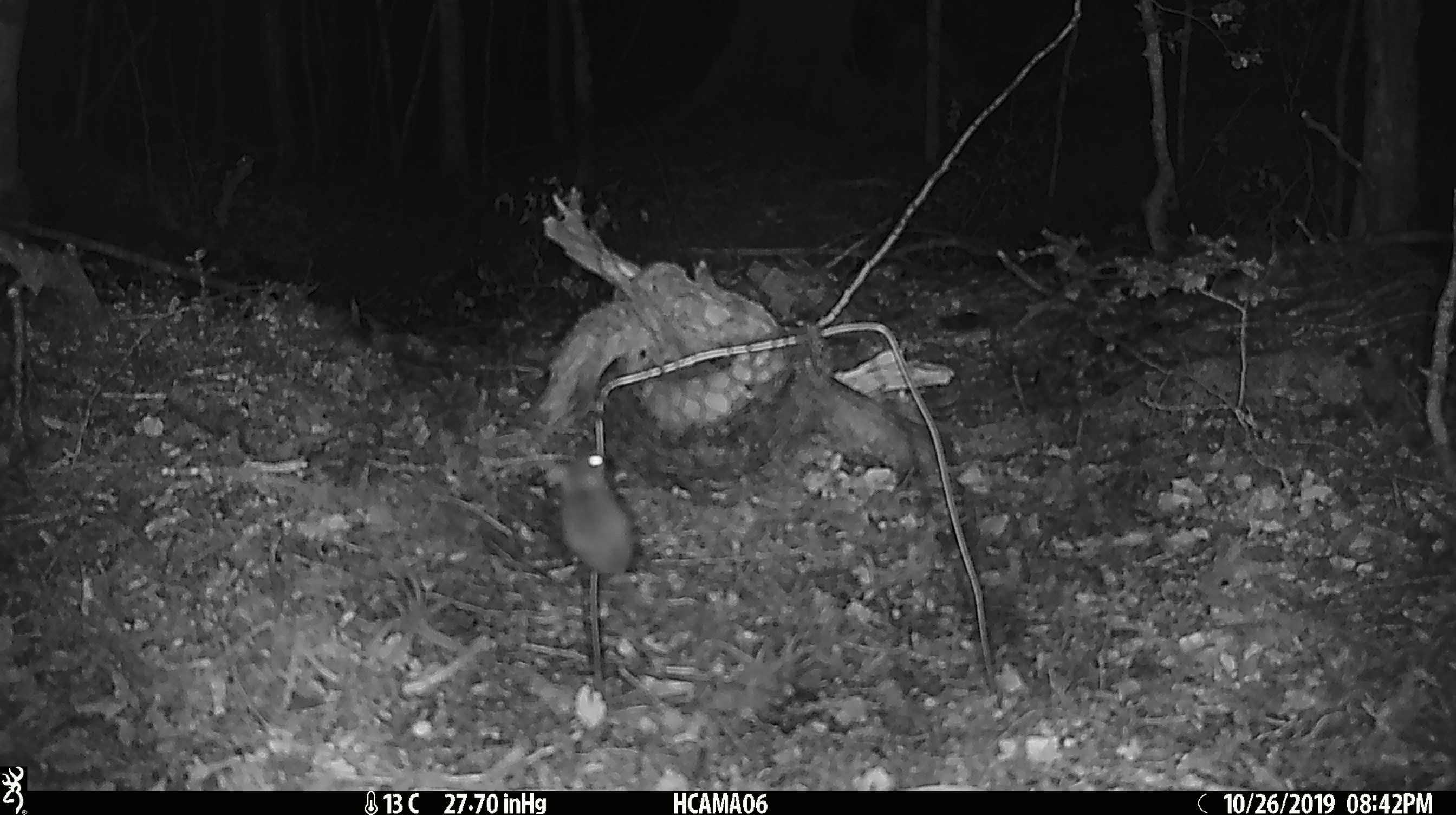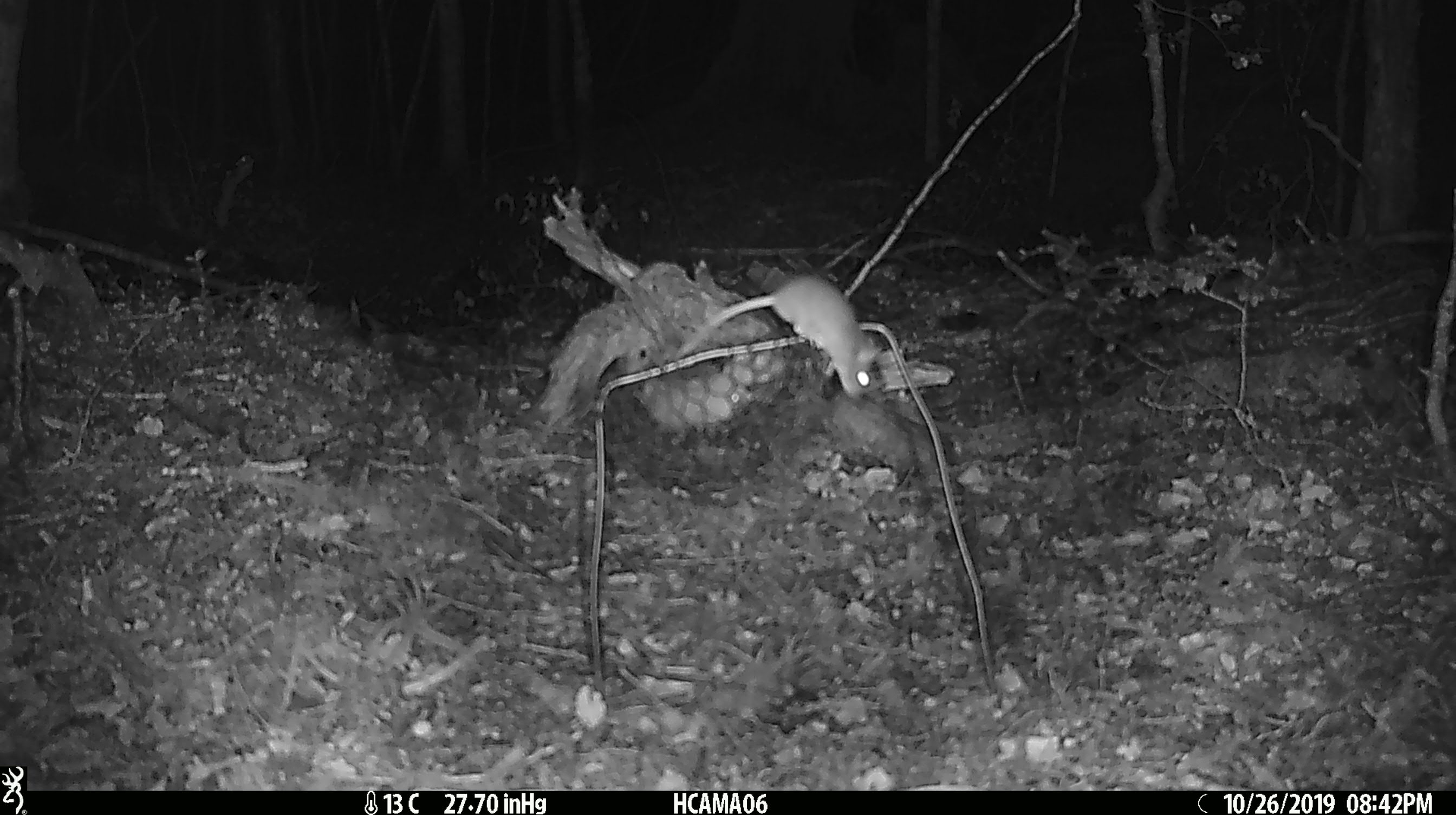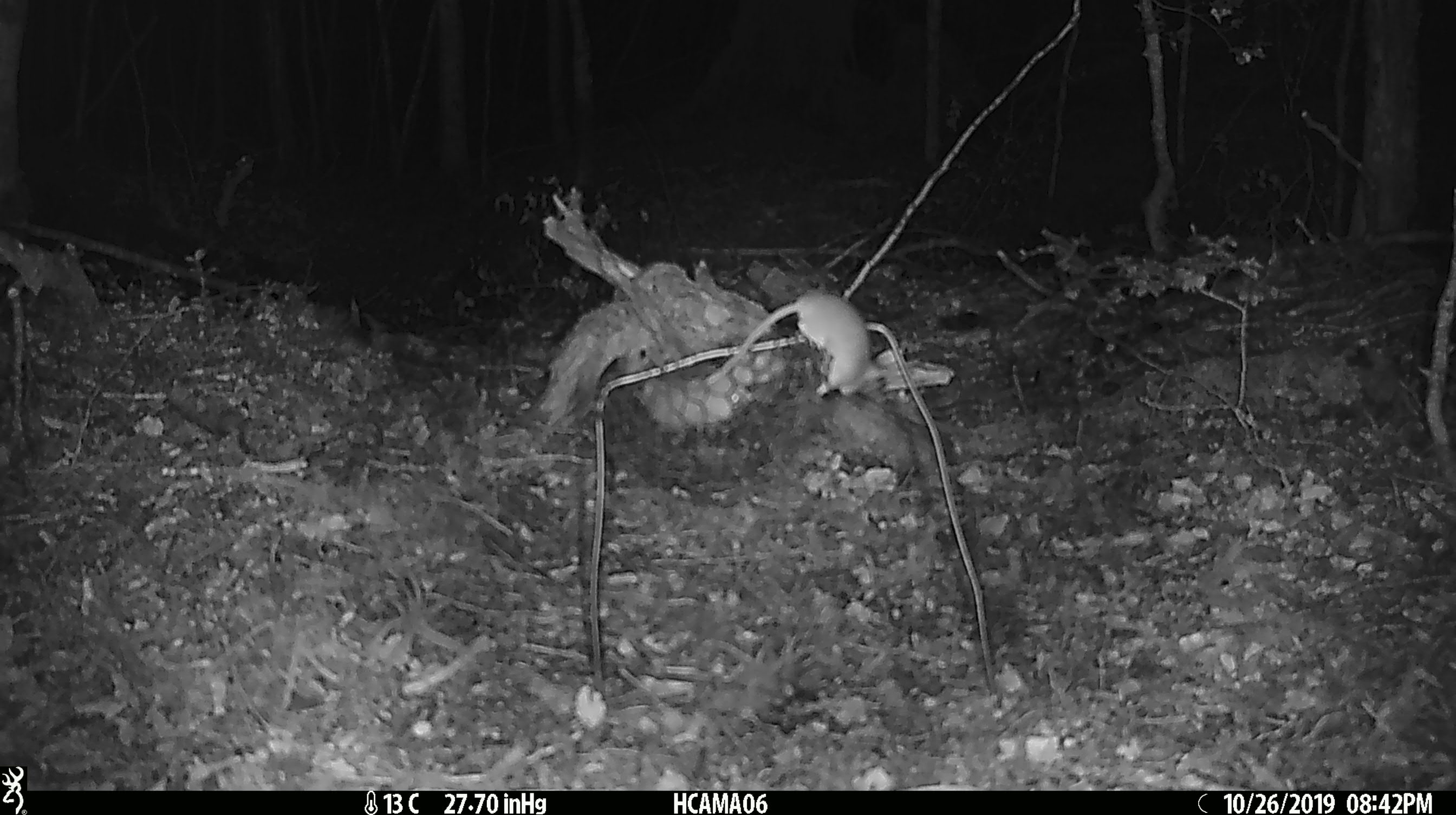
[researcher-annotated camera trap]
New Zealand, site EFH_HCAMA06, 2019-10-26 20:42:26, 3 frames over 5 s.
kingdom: Animalia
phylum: Chordata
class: Mammalia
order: Rodentia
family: Muridae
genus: Mus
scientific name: Mus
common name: mouse